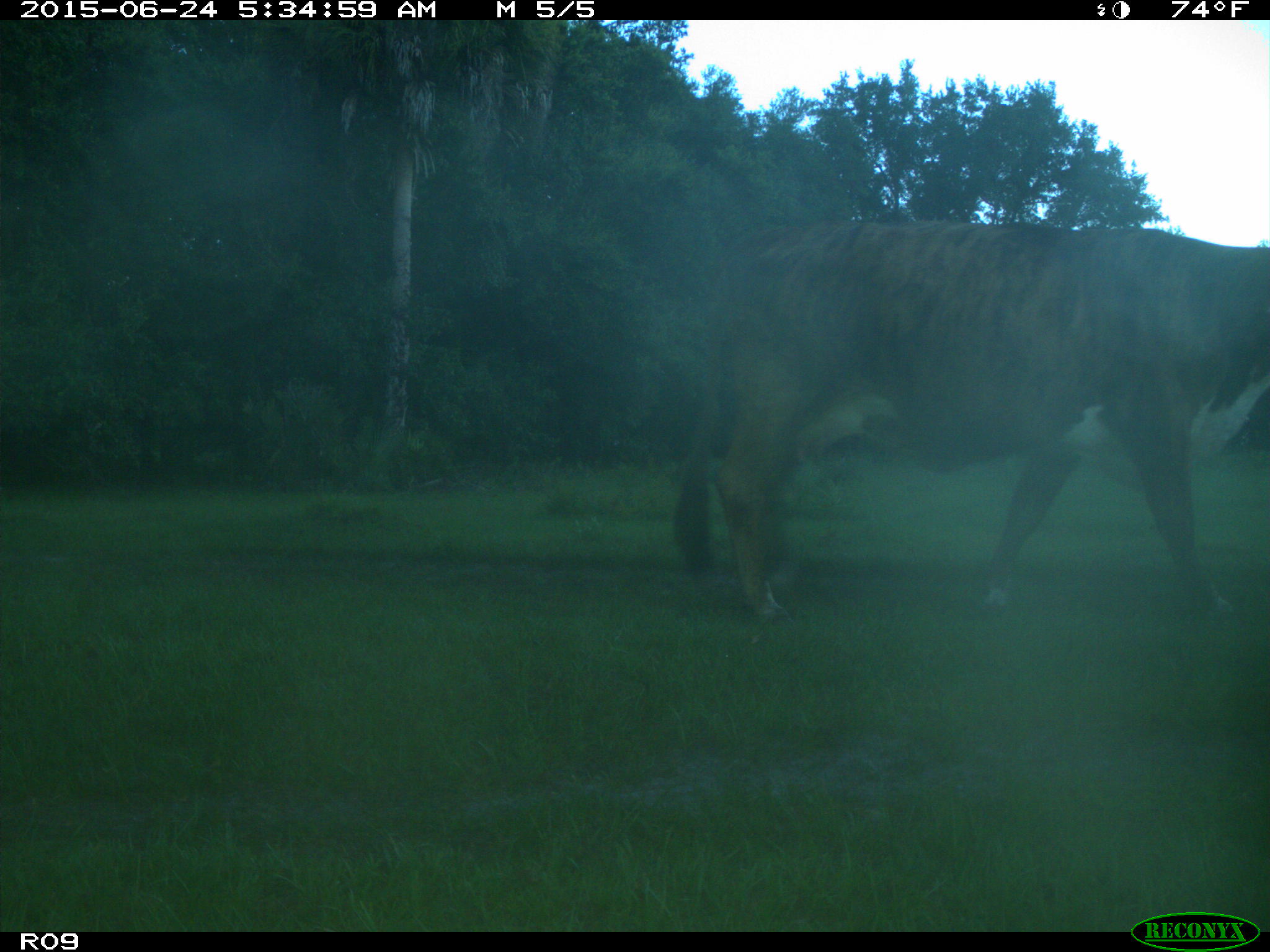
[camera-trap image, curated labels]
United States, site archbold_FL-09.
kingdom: Animalia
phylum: Chordata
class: Mammalia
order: Artiodactyla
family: Bovidae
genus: Bos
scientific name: Bos taurus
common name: domestic cow